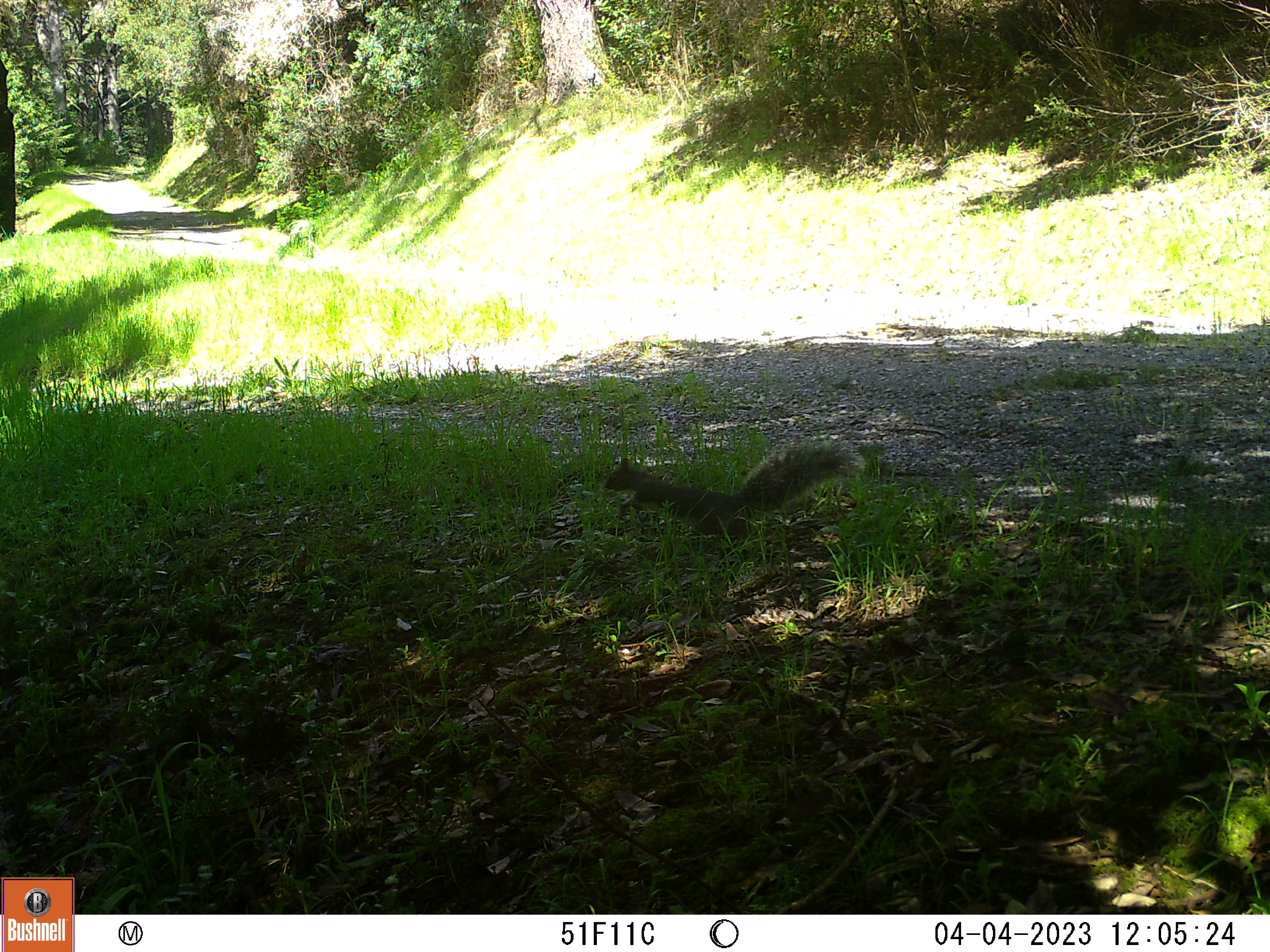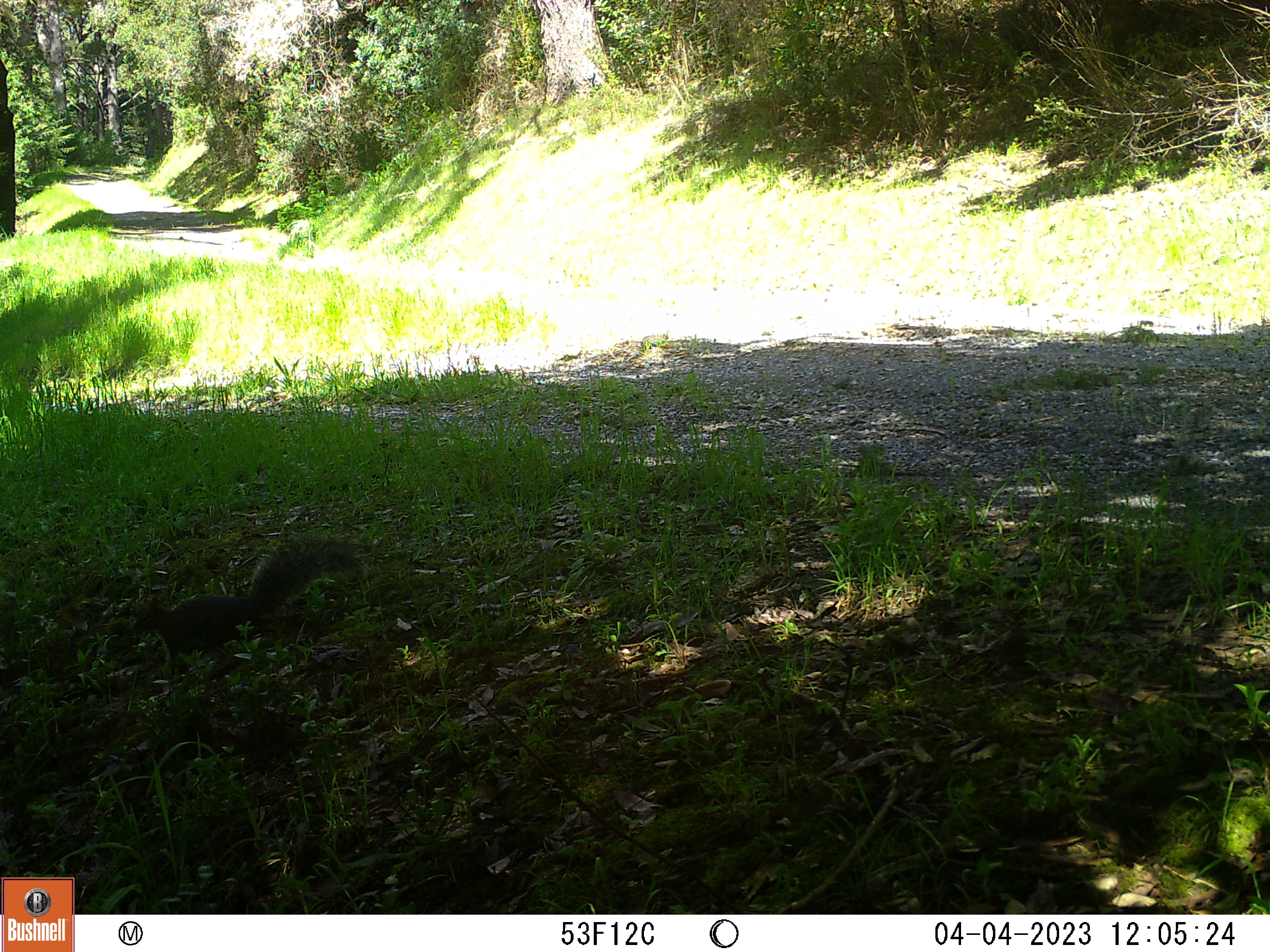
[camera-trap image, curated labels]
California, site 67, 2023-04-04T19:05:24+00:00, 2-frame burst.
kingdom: Animalia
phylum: Chordata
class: Mammalia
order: Rodentia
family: Sciuridae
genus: Sciurus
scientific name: Sciurus griseus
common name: western gray squirrel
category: western grey squirrel